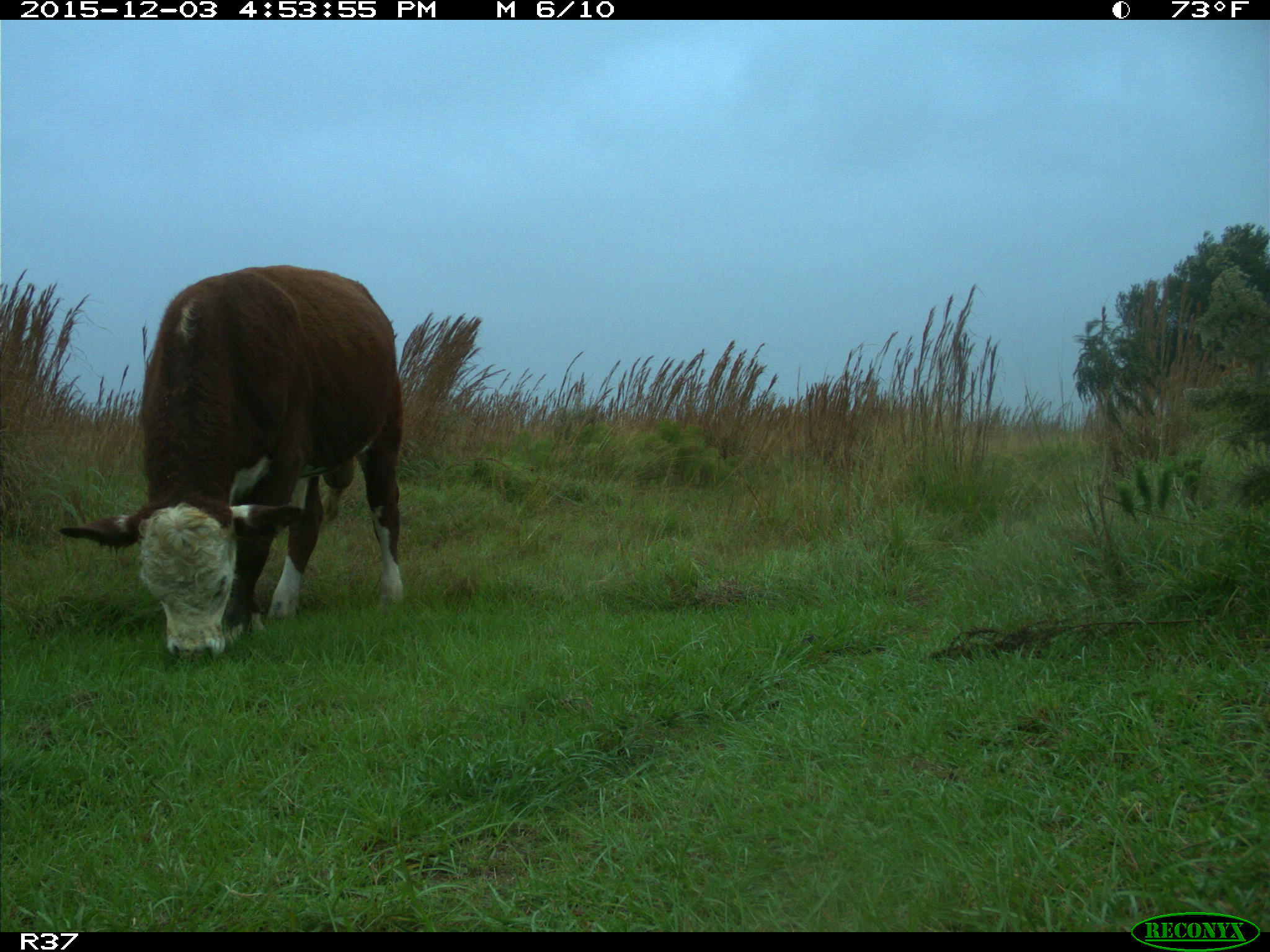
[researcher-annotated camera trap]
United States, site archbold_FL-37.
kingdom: Animalia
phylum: Chordata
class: Mammalia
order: Artiodactyla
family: Bovidae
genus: Bos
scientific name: Bos taurus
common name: domestic cow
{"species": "Bos taurus (domestic cow)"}